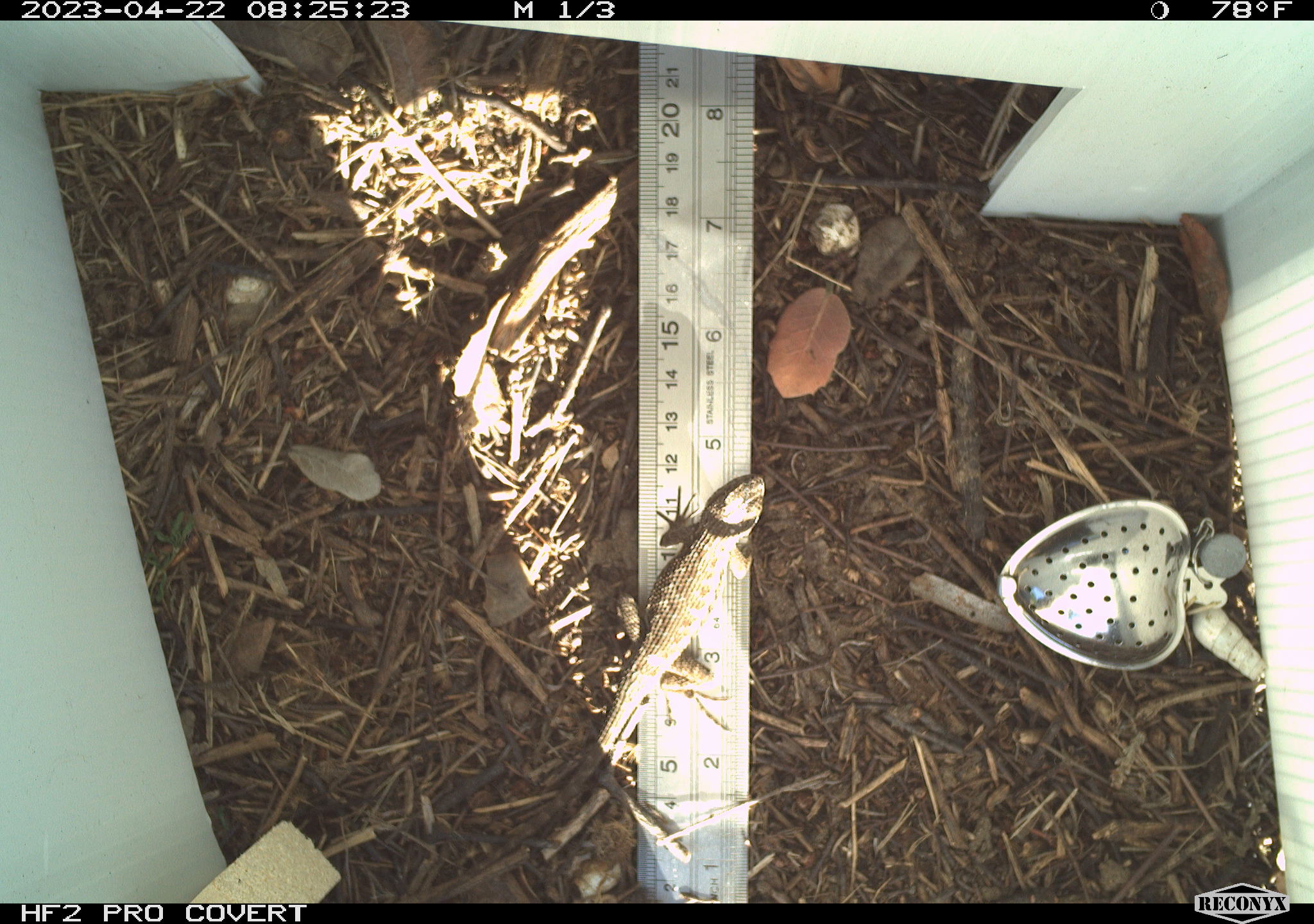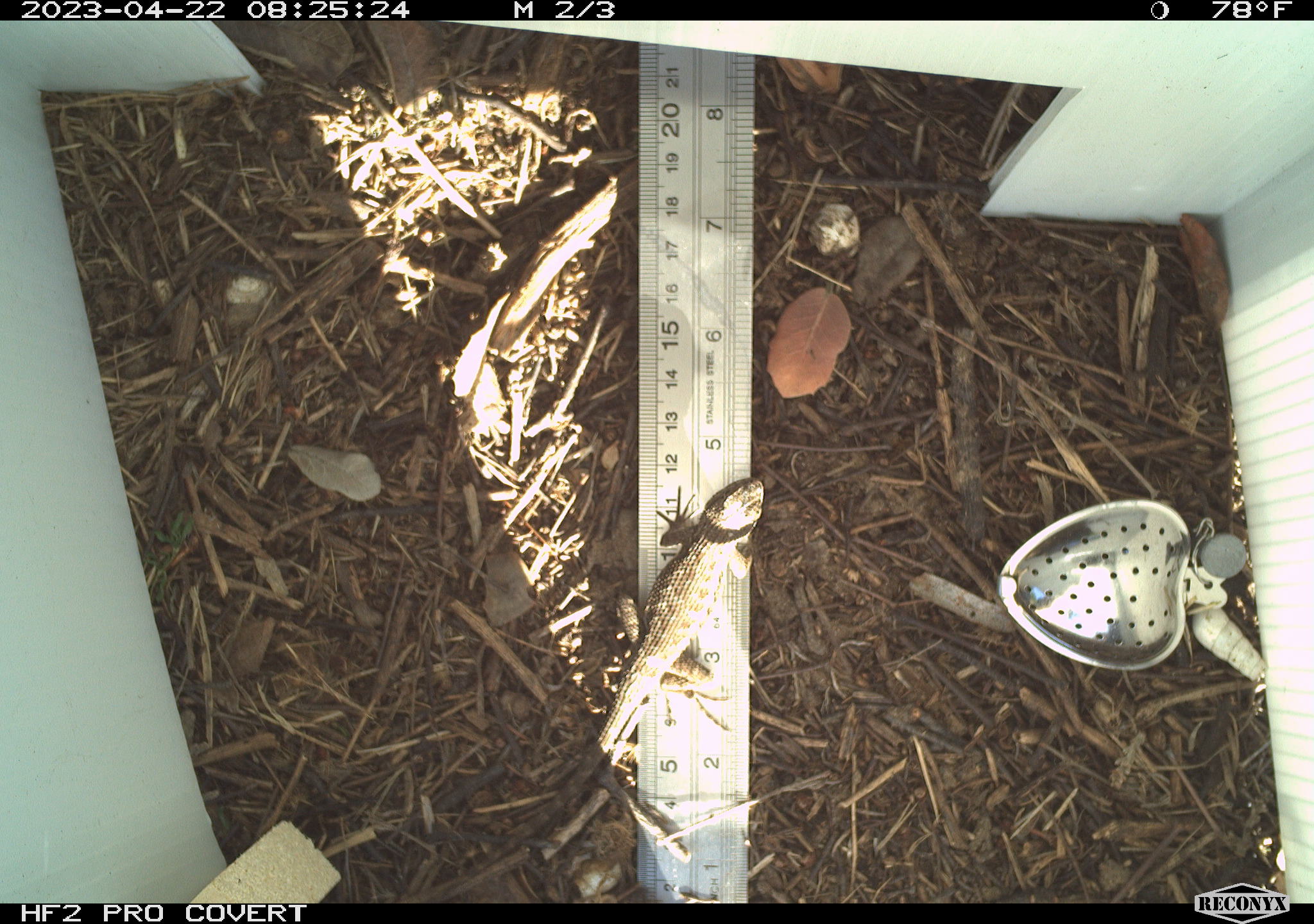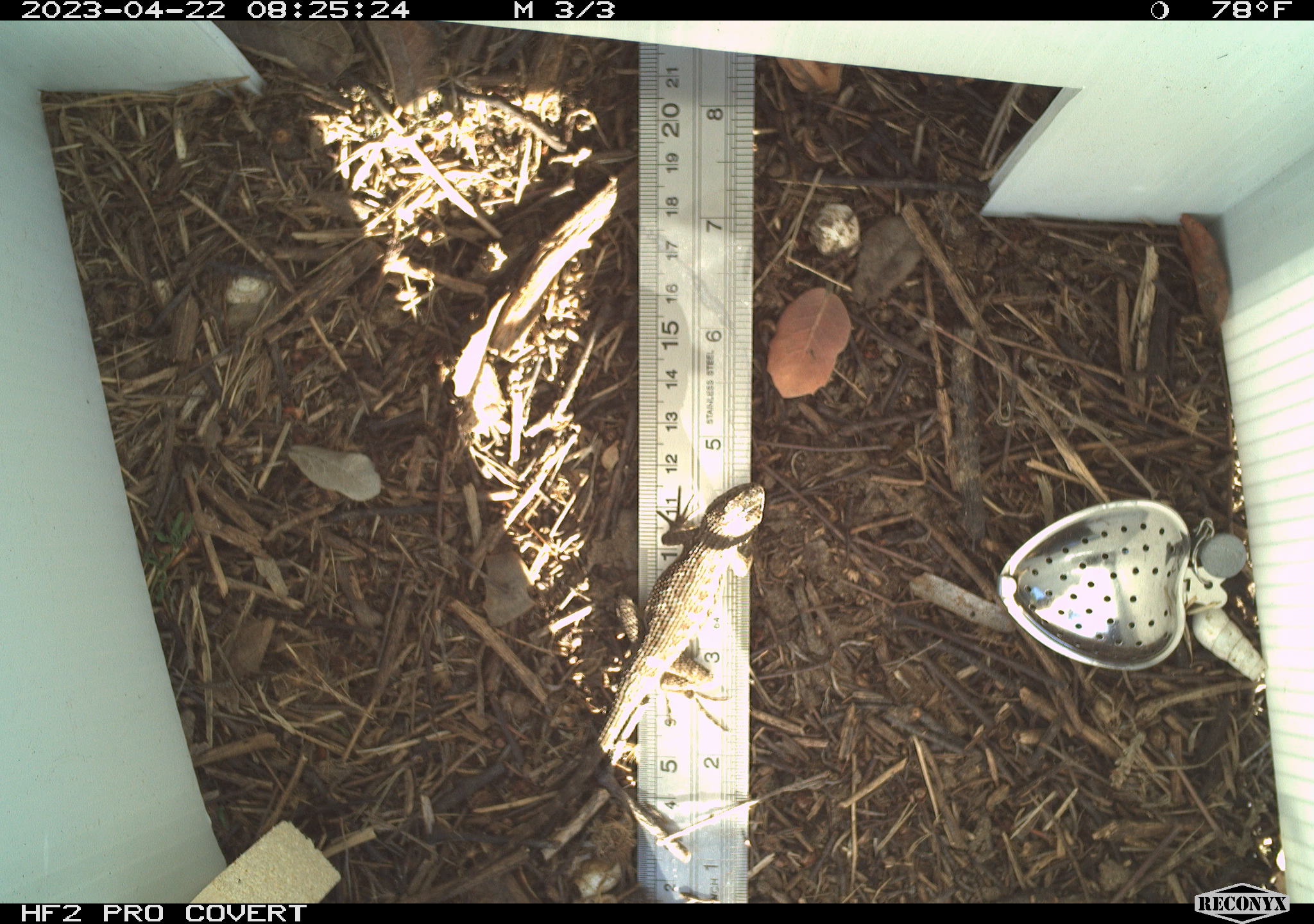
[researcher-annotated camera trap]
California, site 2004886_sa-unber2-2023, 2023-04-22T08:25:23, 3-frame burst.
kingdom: Animalia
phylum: Chordata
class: Reptilia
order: Squamata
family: Phrynosomatidae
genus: Sceloporus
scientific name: Sceloporus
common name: spiny lizards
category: sceloporus species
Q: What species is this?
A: Sceloporus species (spiny lizards) (Sceloporus).